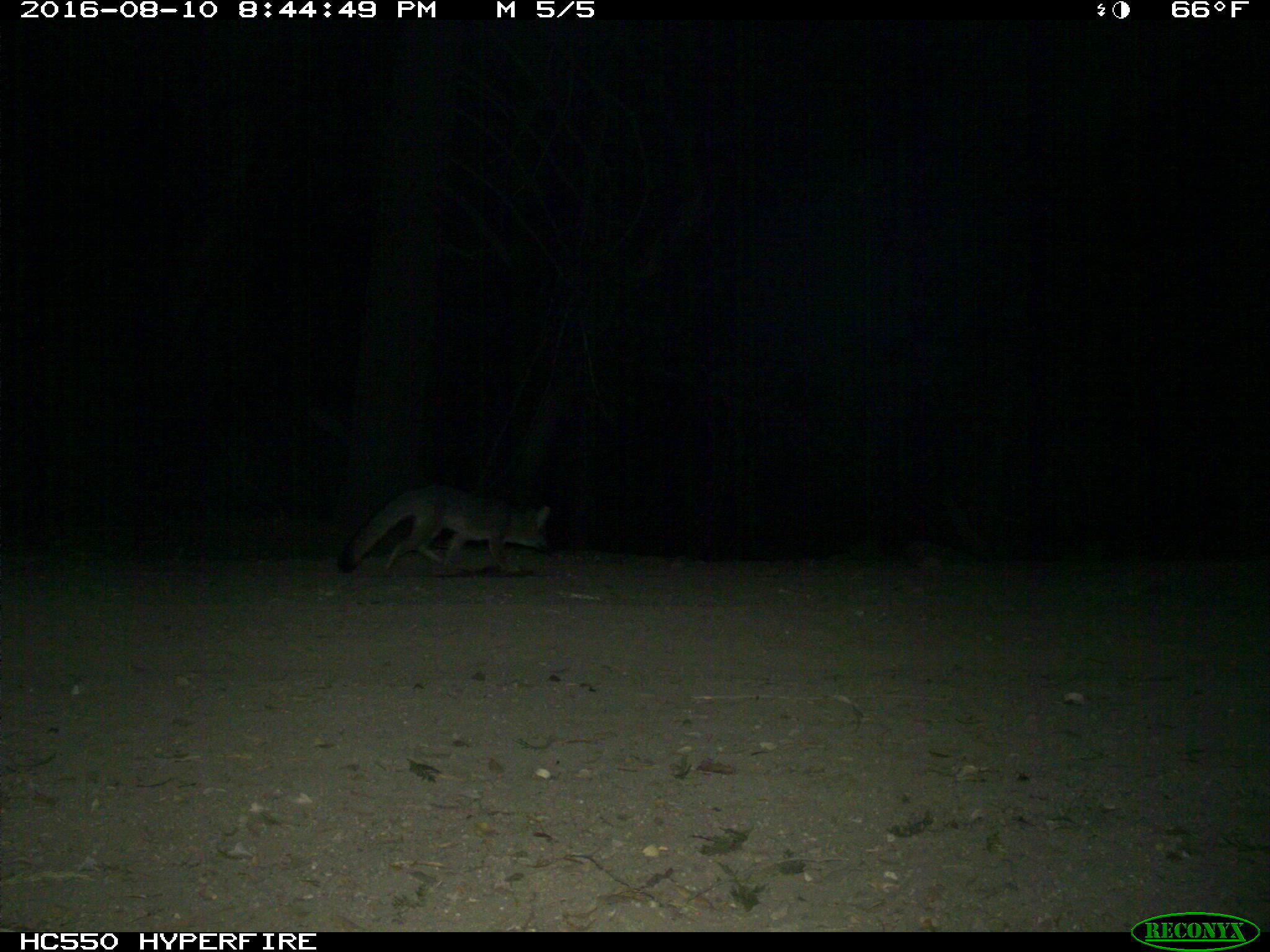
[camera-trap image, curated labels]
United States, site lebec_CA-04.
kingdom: Animalia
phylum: Chordata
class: Mammalia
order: Carnivora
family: Canidae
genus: Urocyon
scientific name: Urocyon cinereoargenteus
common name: gray fox